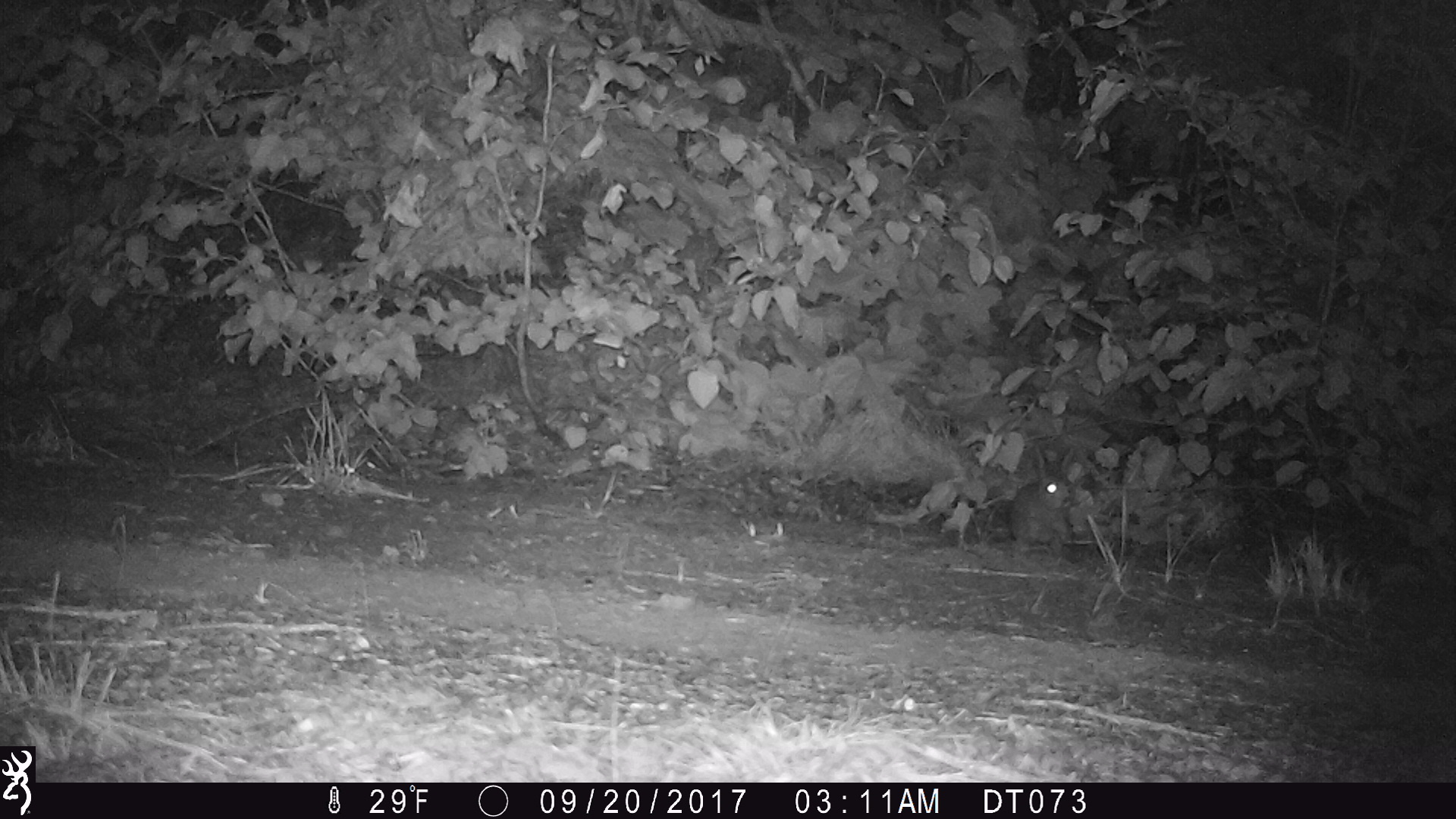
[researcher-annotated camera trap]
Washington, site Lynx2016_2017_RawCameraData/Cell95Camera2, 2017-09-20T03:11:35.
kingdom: Animalia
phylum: Chordata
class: Mammalia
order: Lagomorpha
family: Leporidae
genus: Lepus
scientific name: Lepus americanus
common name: snowshoe hare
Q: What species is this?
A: Lepus americanus (snowshoe hare).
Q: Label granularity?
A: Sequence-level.